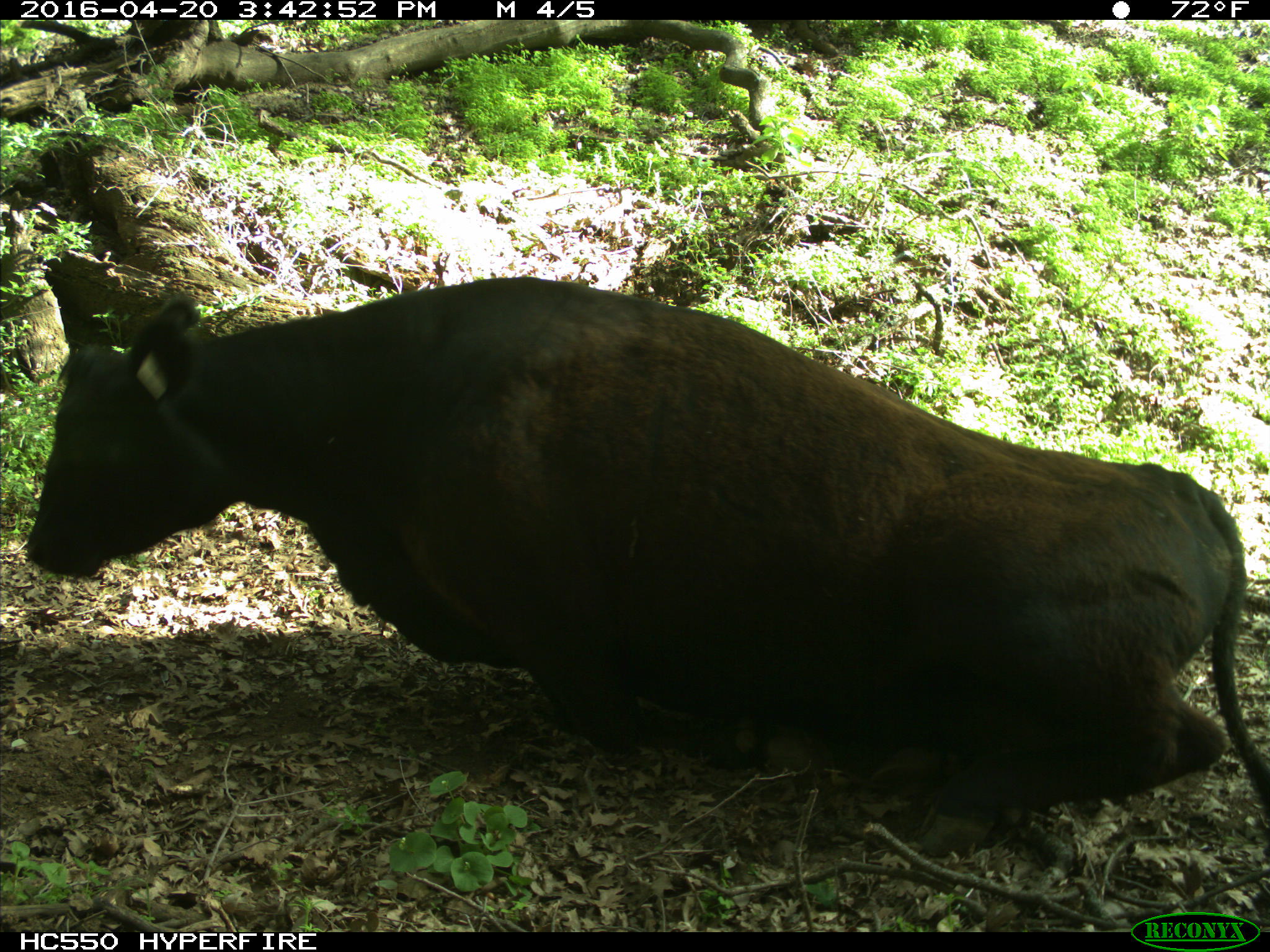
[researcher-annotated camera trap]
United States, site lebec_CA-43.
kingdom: Animalia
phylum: Chordata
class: Mammalia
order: Artiodactyla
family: Bovidae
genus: Bos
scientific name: Bos taurus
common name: domestic cow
Bos taurus (domestic cow).